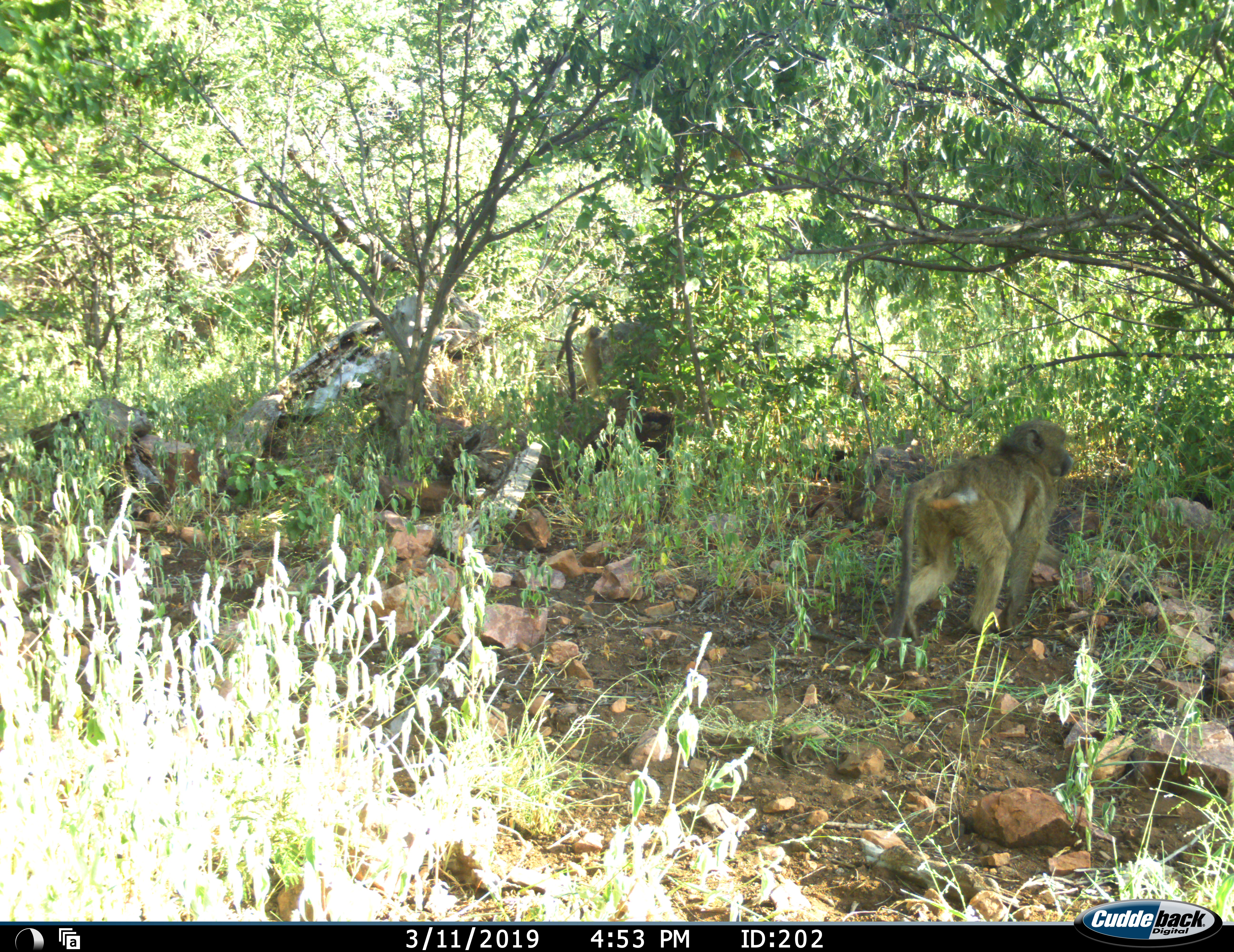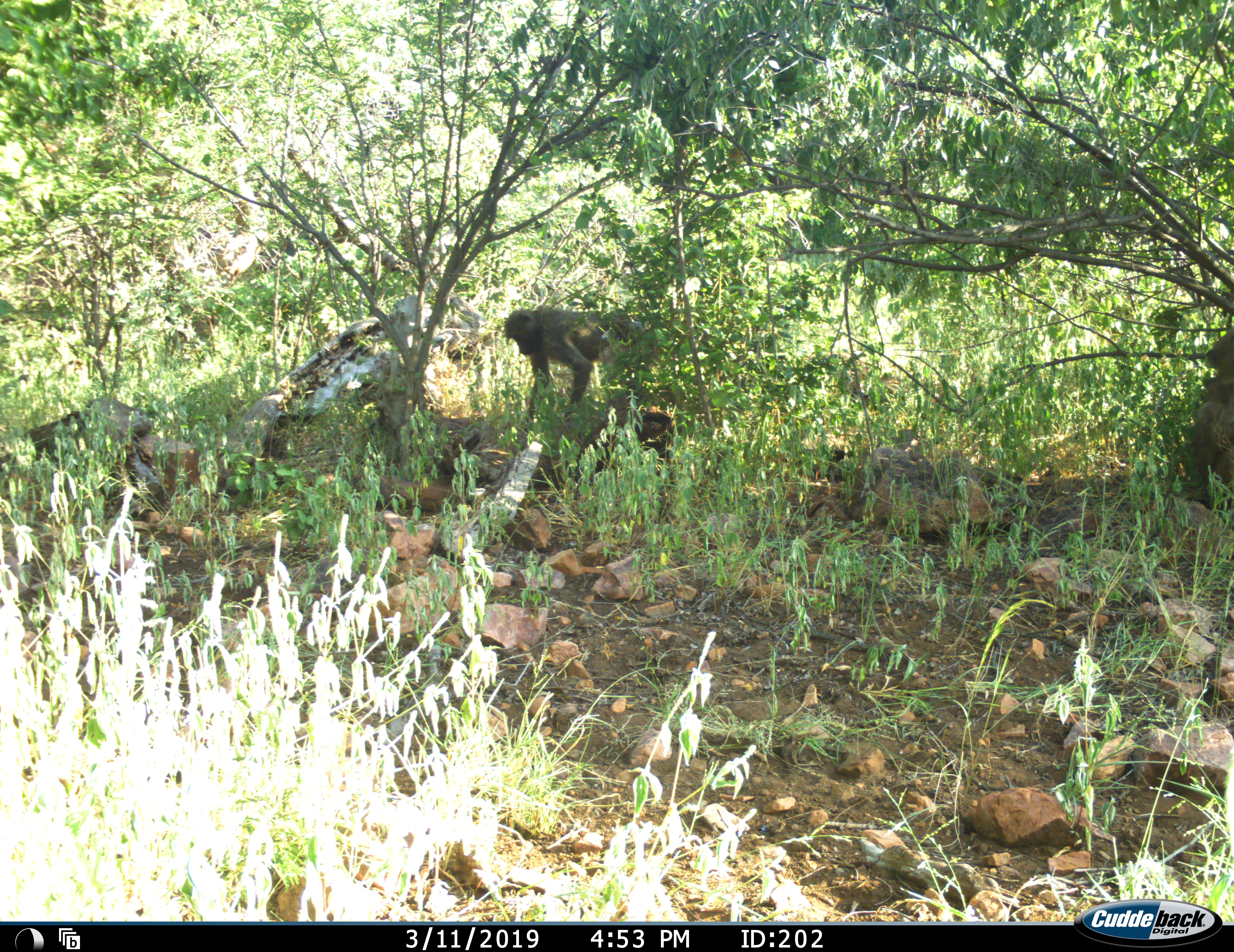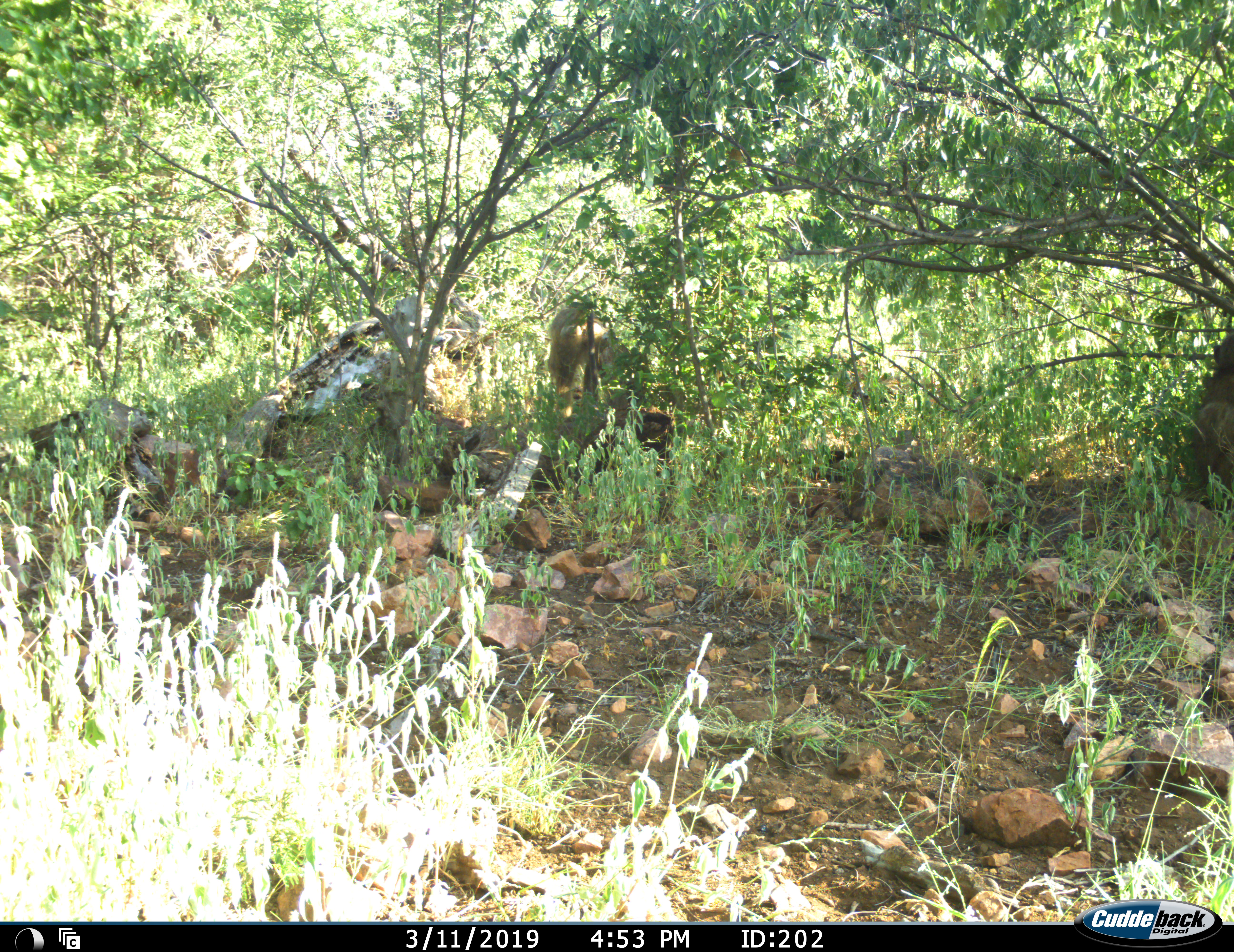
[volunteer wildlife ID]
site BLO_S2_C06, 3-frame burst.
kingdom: Animalia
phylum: Chordata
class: Mammalia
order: Primates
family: Cercopithecidae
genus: Papio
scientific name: Papio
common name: baboon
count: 2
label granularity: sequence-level